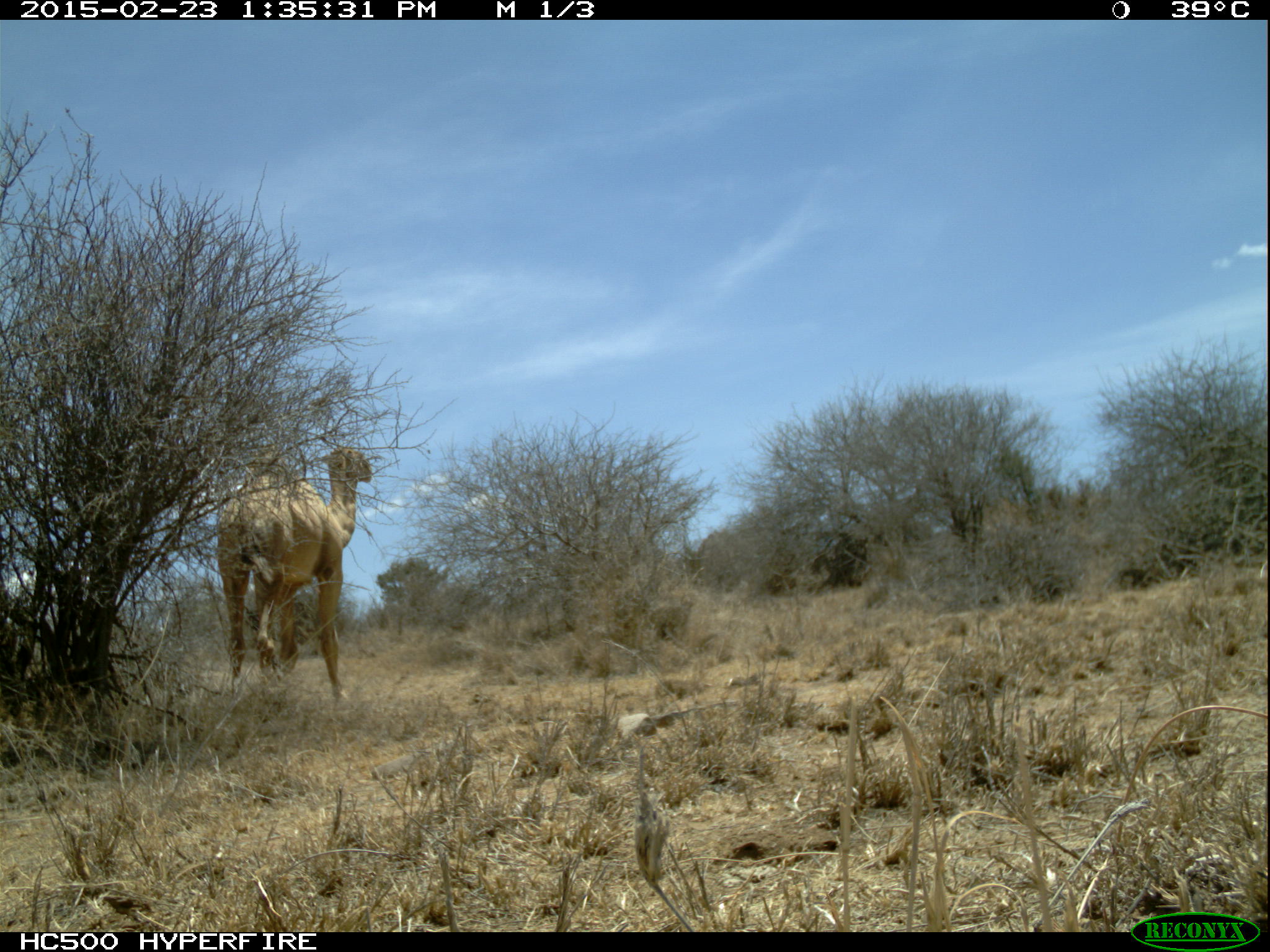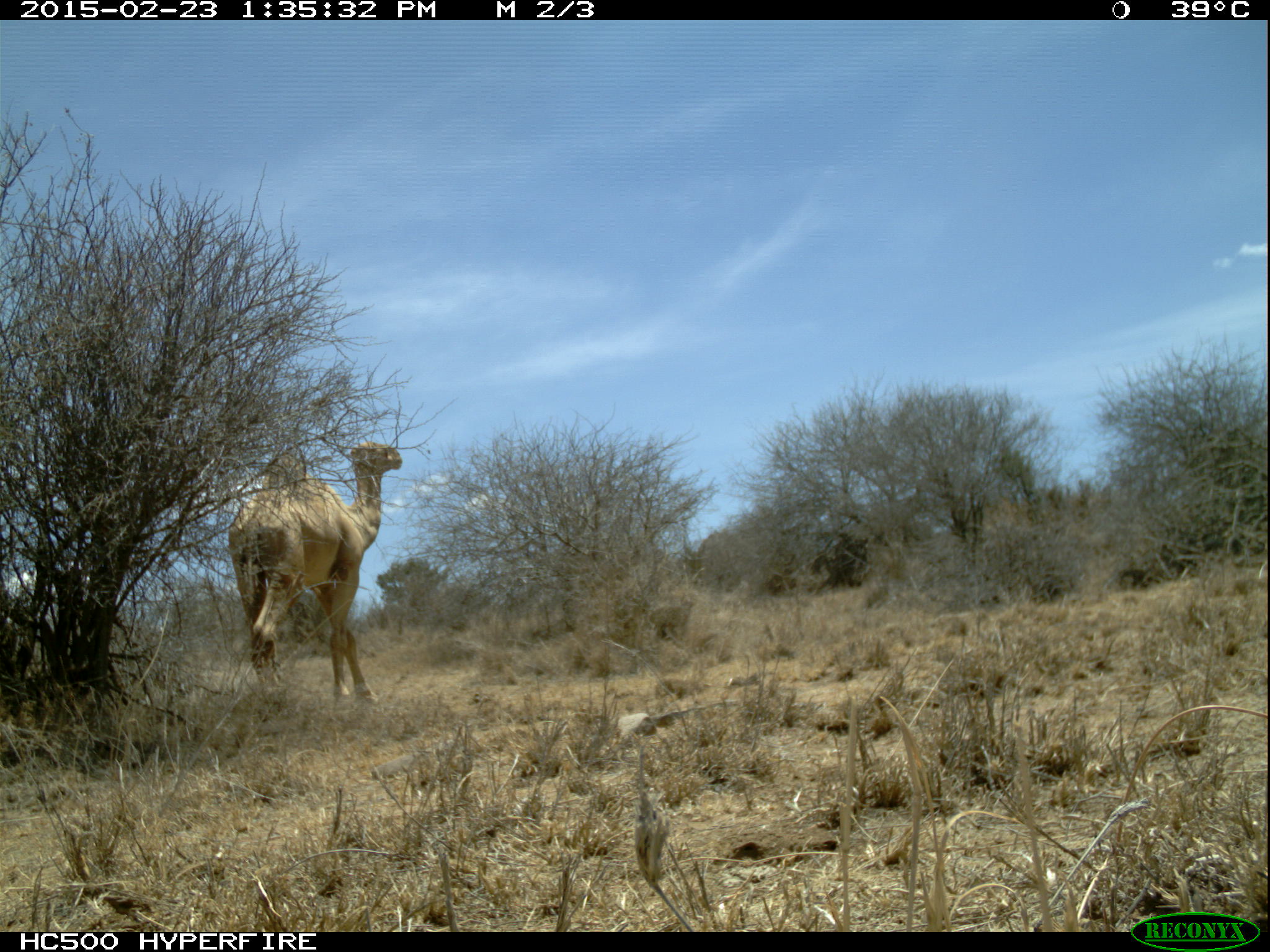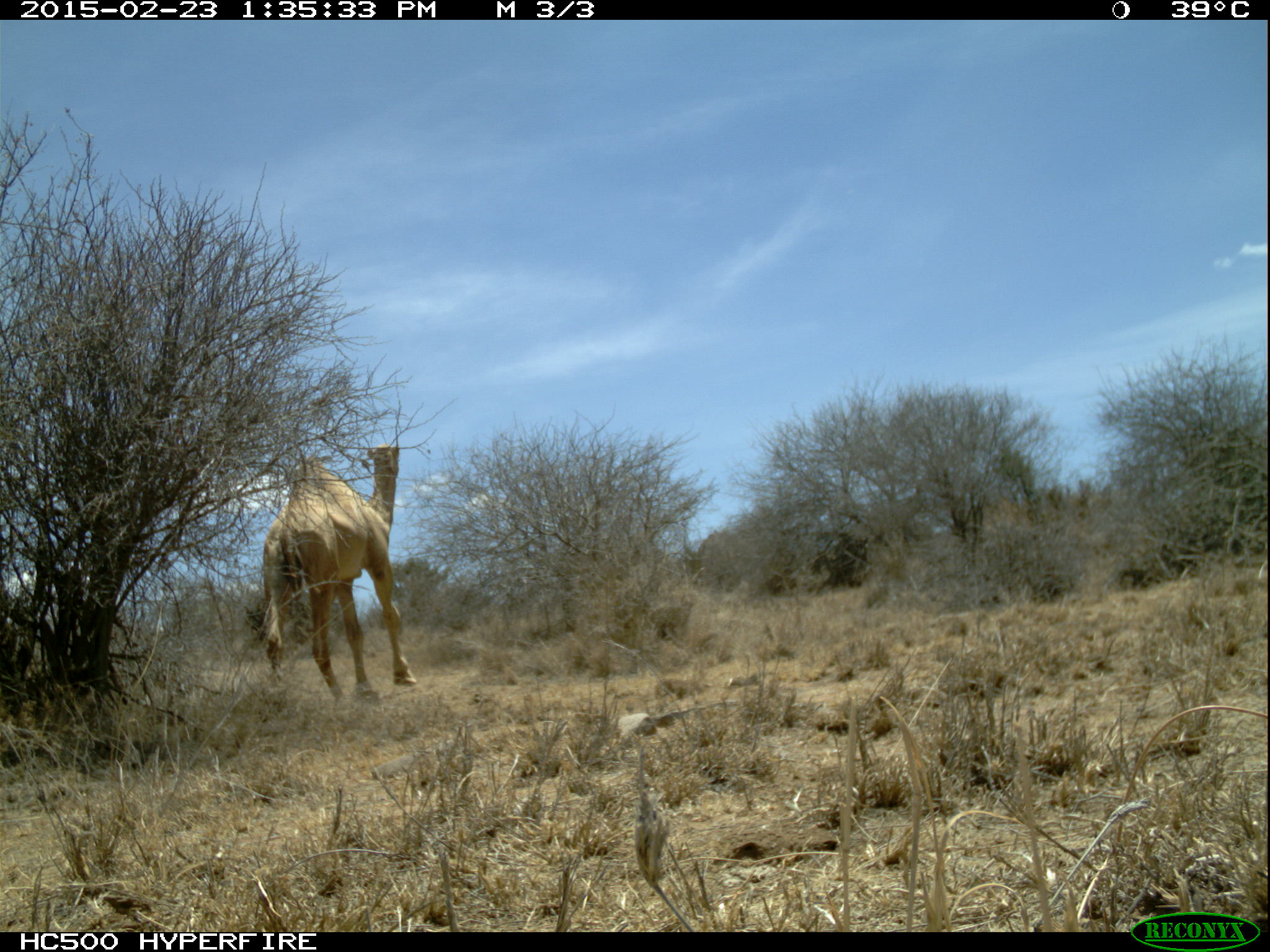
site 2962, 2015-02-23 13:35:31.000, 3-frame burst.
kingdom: Animalia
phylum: Chordata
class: Mammalia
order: Artiodactyla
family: Camelidae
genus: Camelus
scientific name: Camelus dromedarius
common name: dromedary camel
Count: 2.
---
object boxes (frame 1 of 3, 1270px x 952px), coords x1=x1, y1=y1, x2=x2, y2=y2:
camelus dromedarius: x1=208, y1=448, x2=369, y2=691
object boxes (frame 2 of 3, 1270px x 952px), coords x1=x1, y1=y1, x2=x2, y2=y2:
camelus dromedarius: x1=228, y1=438, x2=401, y2=704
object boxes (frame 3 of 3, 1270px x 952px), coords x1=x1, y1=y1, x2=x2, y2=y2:
camelus dromedarius: x1=255, y1=434, x2=418, y2=686